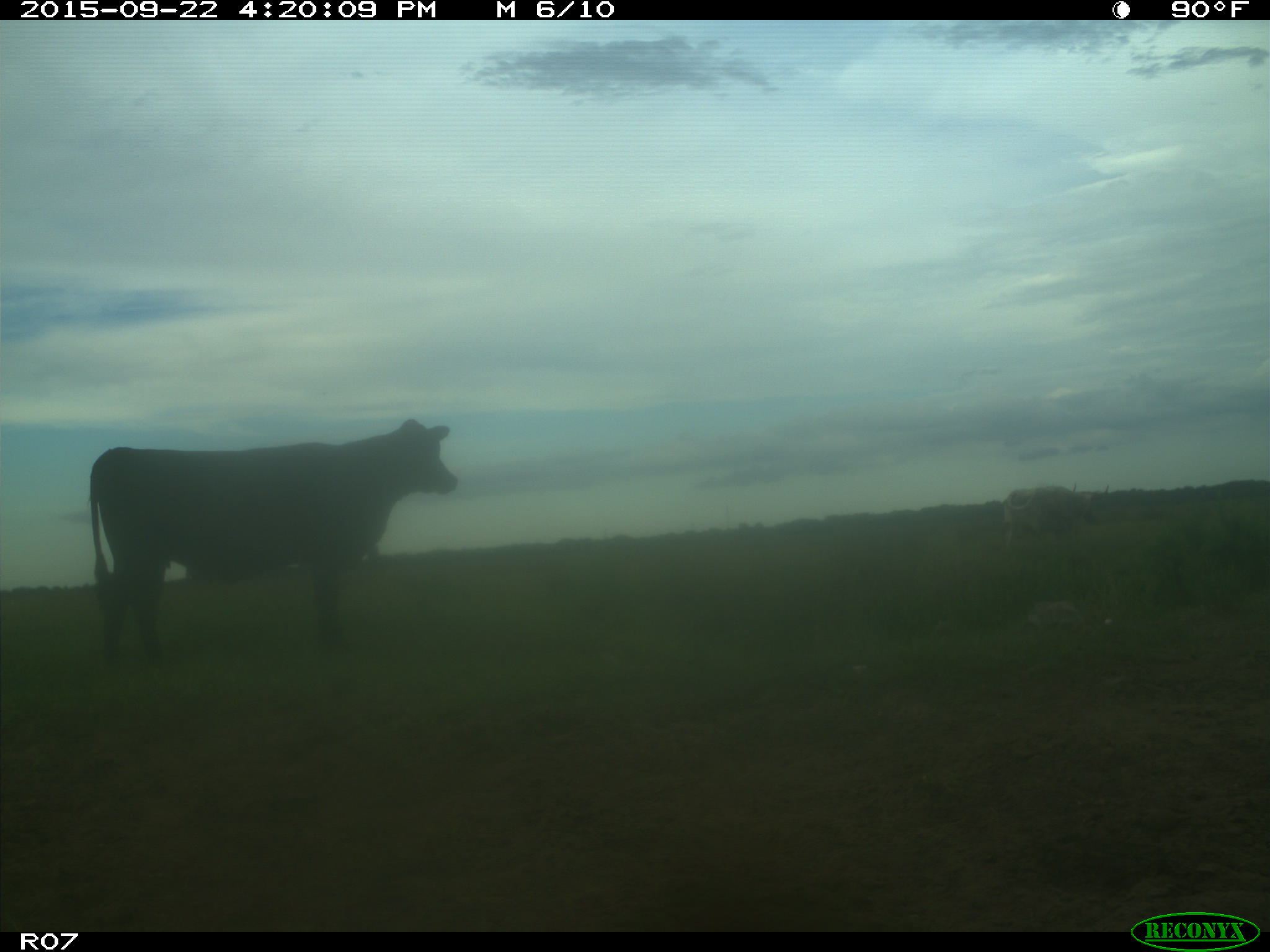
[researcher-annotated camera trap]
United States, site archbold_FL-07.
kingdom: Animalia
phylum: Chordata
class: Mammalia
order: Artiodactyla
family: Bovidae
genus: Bos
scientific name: Bos taurus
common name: domestic cow